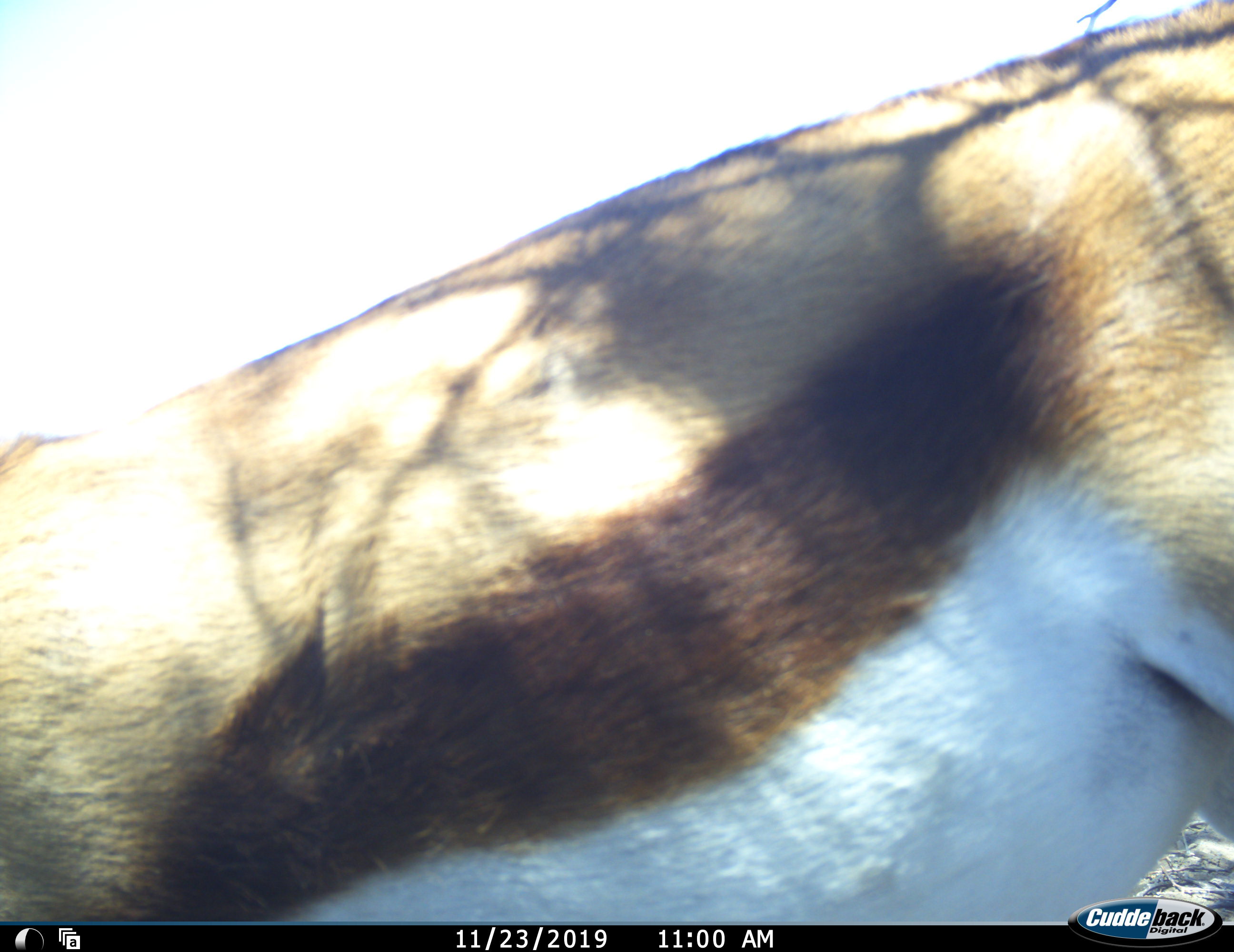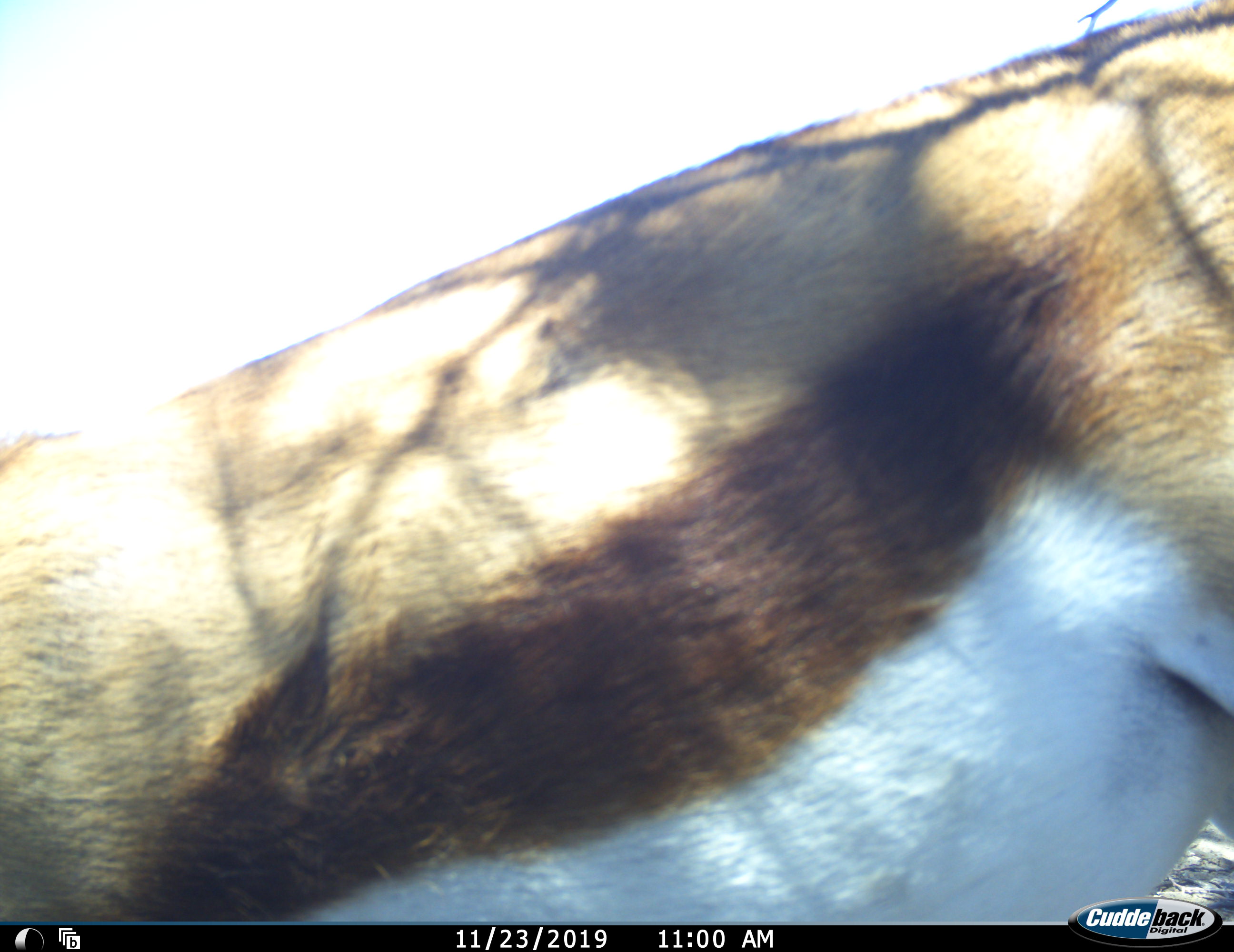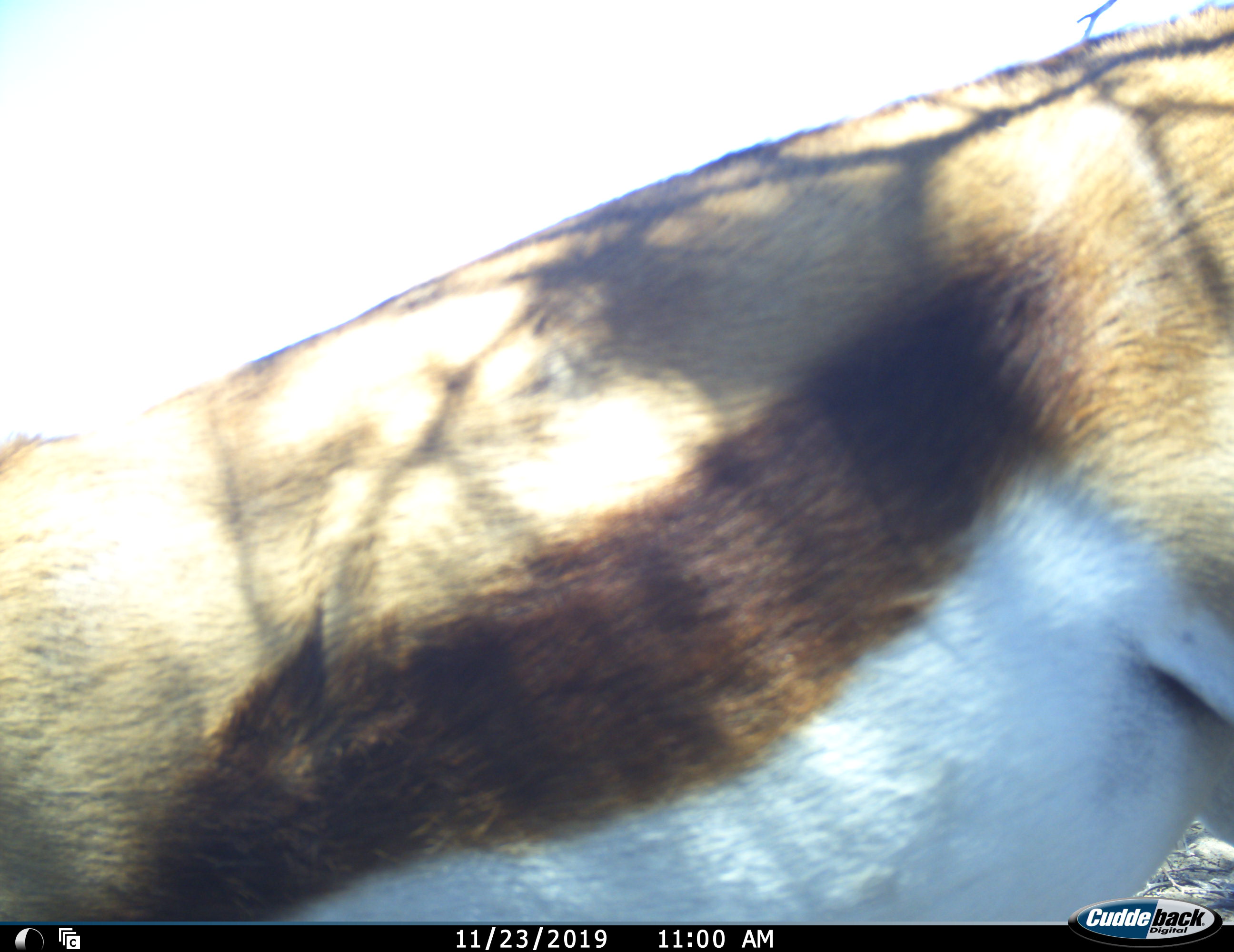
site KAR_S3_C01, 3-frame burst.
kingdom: Animalia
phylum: Chordata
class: Mammalia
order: Artiodactyla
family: Bovidae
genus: Antidorcas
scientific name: Antidorcas marsupialis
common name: springbok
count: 1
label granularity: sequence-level